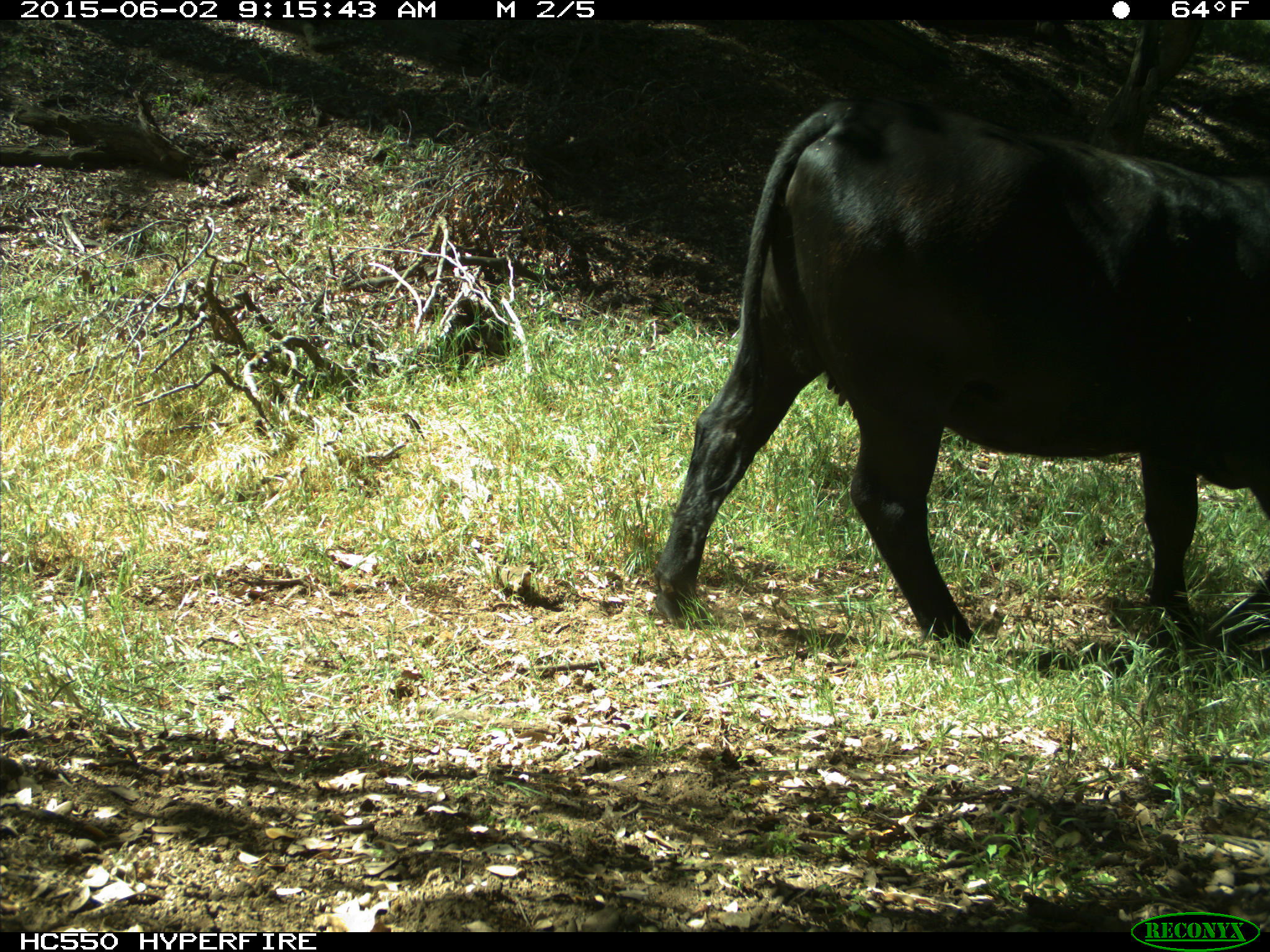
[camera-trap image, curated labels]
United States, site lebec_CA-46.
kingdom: Animalia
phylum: Chordata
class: Mammalia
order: Artiodactyla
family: Bovidae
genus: Bos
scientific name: Bos taurus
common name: domestic cow